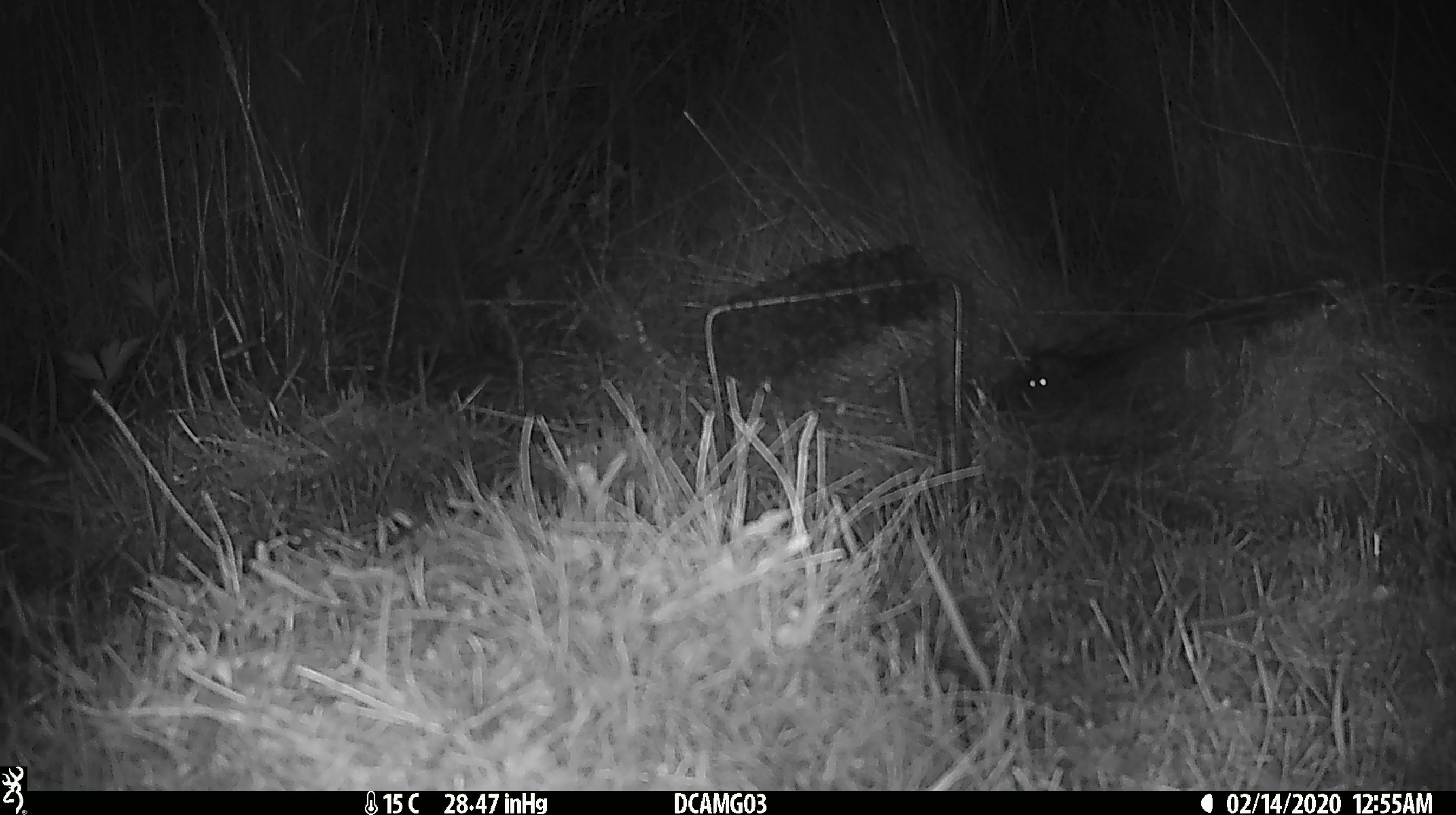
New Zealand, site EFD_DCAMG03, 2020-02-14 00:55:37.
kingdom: Animalia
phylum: Chordata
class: Mammalia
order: Rodentia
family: Muridae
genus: Mus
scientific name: Mus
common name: mouse